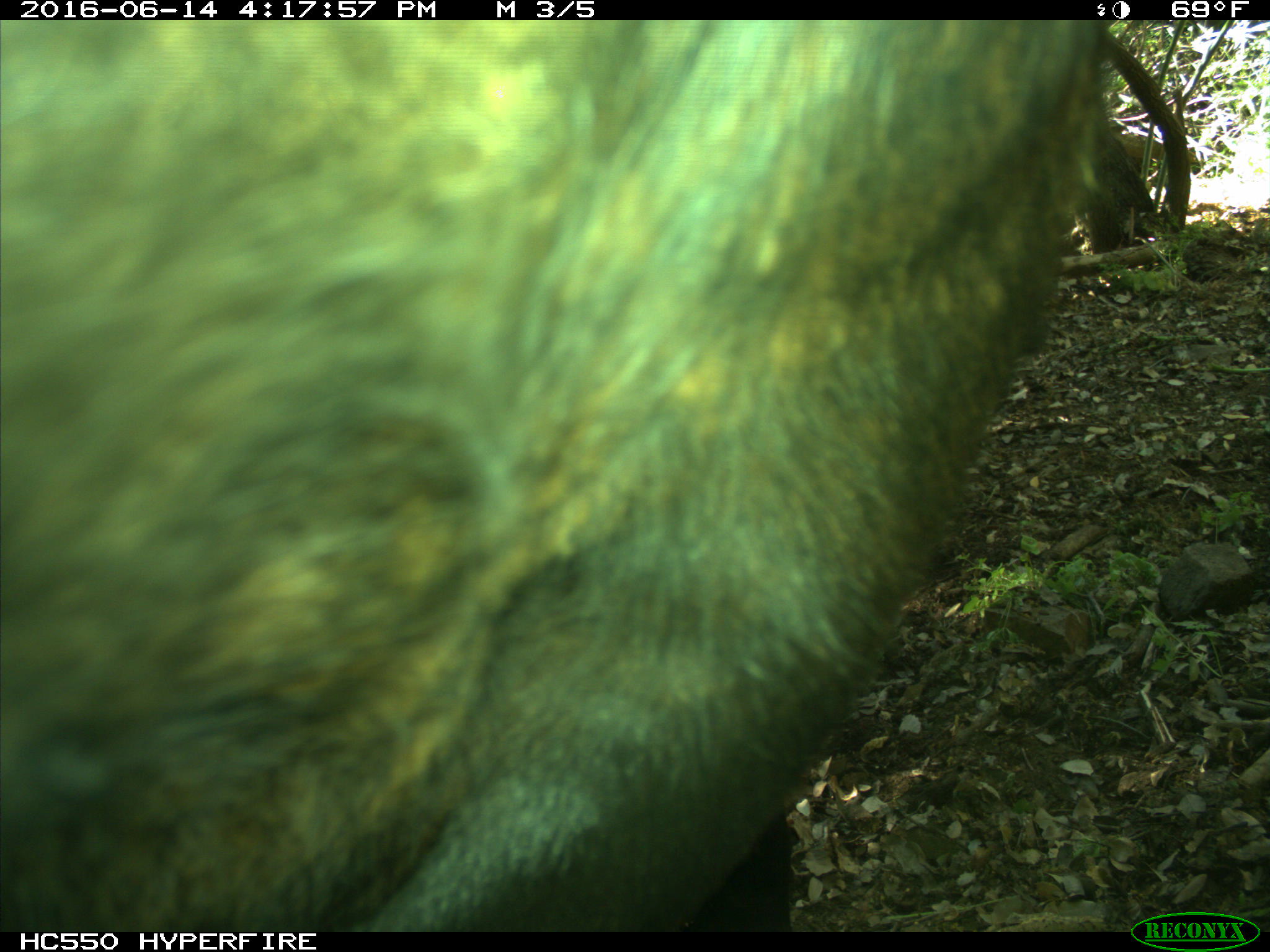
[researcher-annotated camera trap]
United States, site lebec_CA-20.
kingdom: Animalia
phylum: Chordata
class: Mammalia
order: Artiodactyla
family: Bovidae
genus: Bos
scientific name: Bos taurus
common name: domestic cow